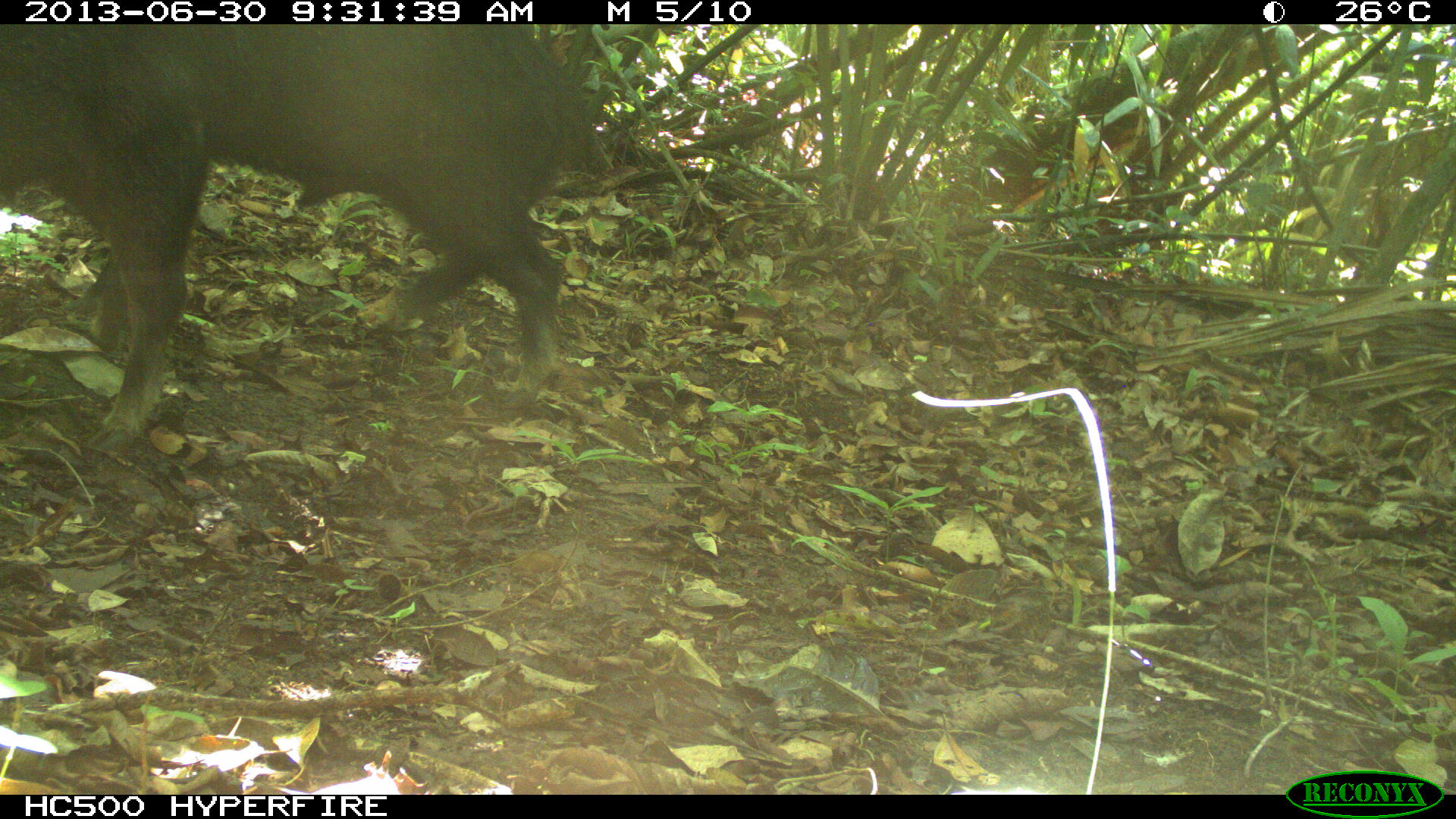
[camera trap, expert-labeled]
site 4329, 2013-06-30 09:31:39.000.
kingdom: Animalia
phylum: Chordata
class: Mammalia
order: Artiodactyla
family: Tayassuidae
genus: Tayassu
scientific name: Tayassu pecari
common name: white-lipped peccary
Tayassu pecari (white-lipped peccary), count 3.